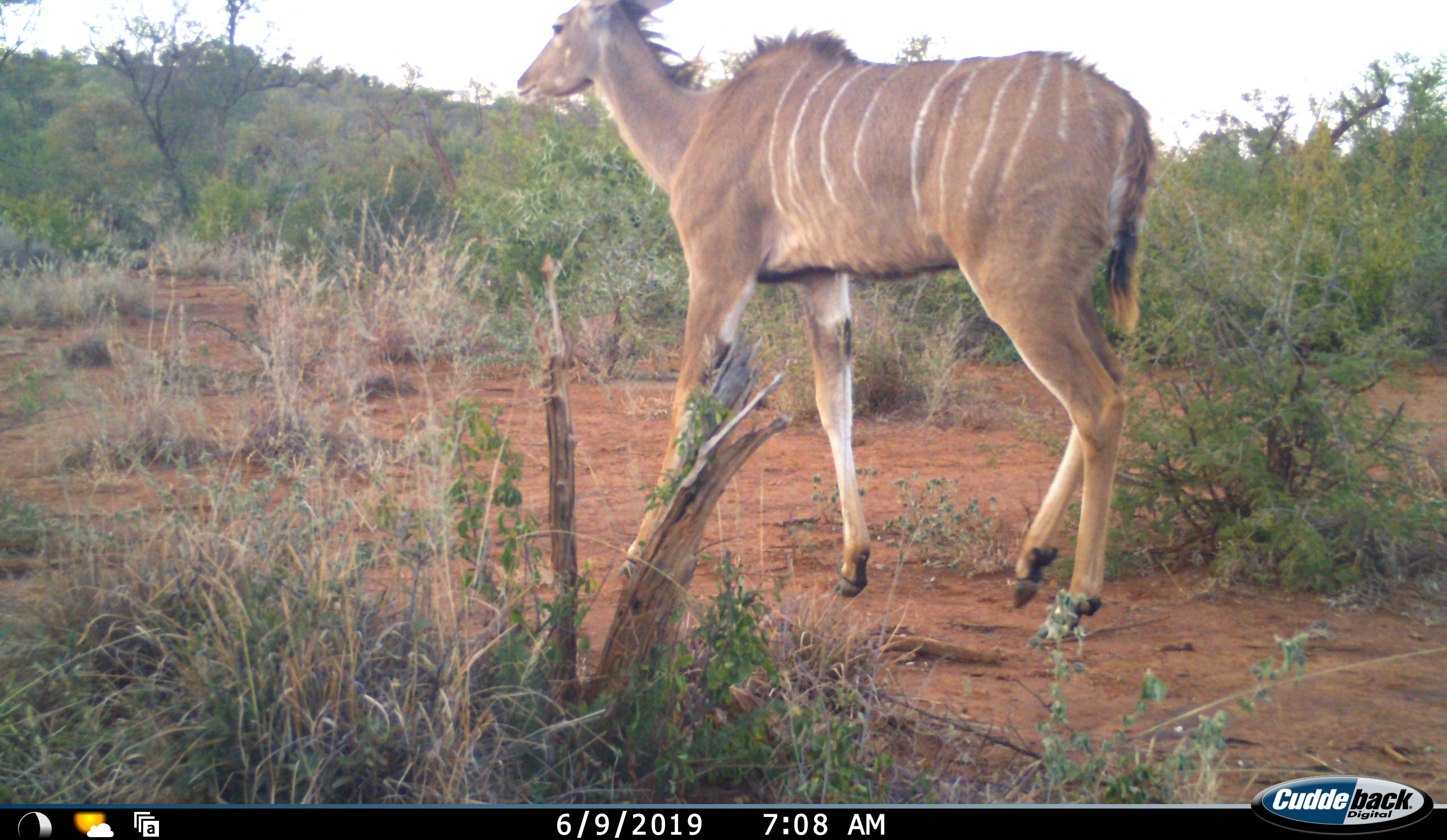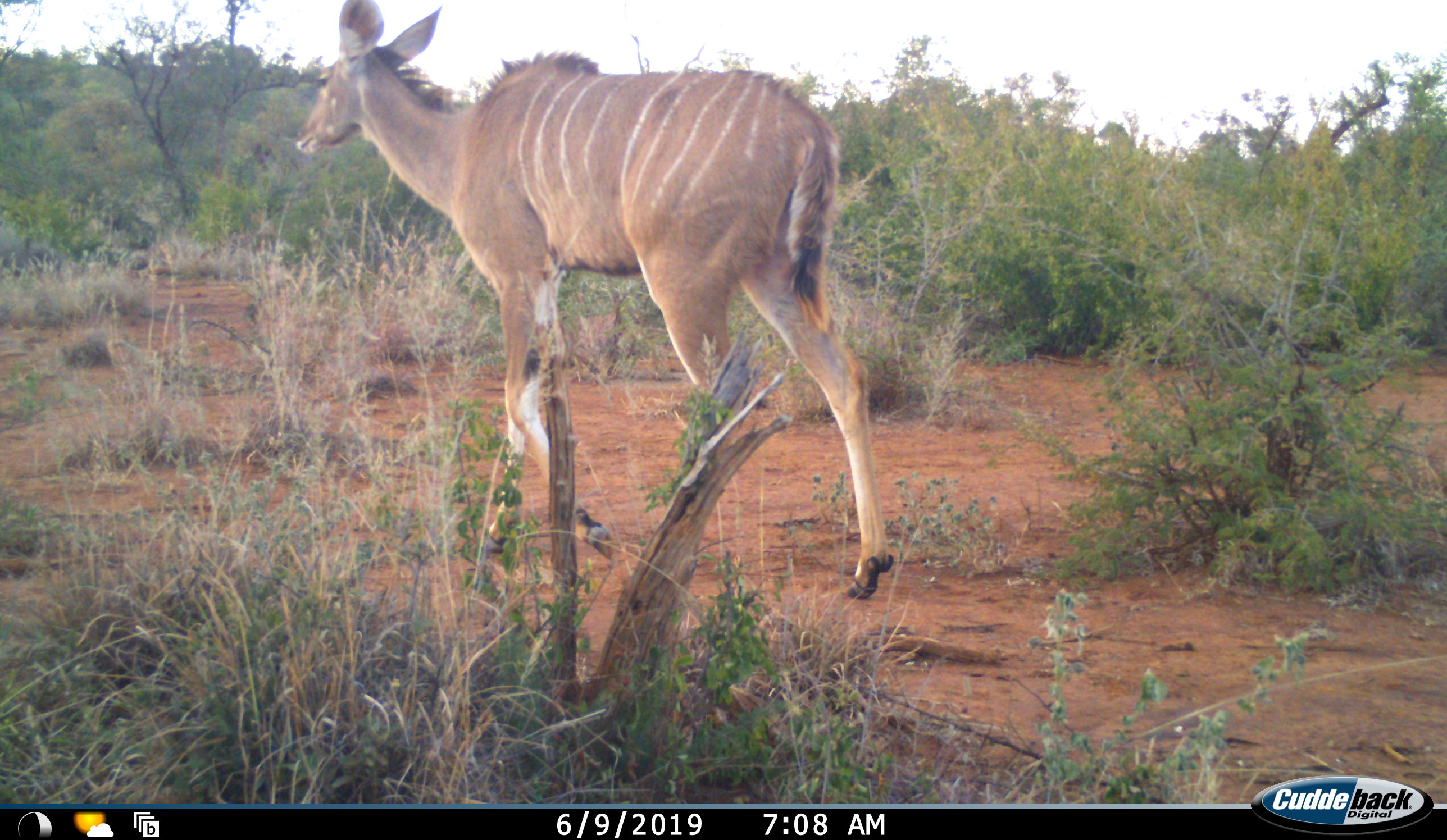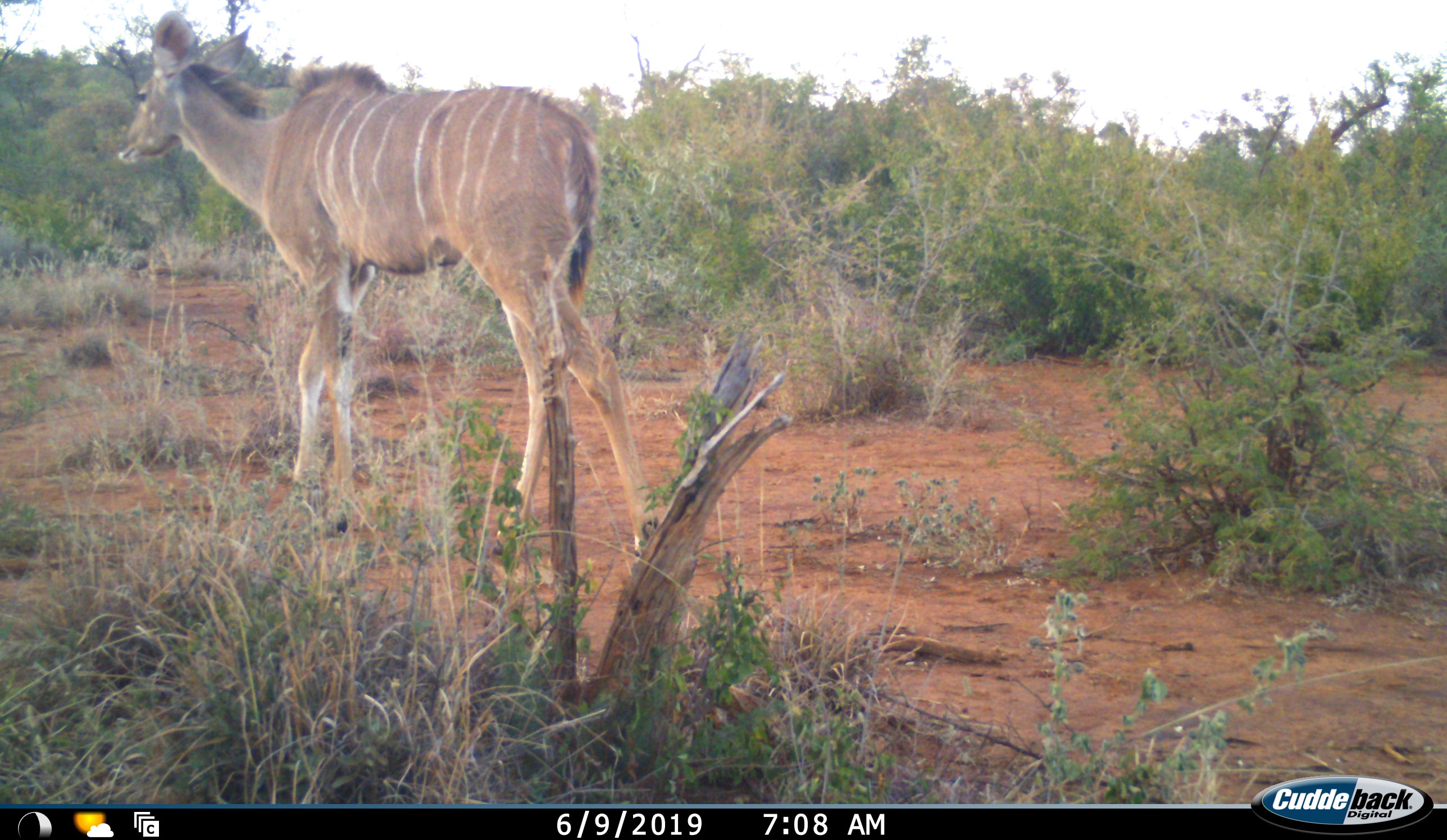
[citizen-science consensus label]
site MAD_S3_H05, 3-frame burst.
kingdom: Animalia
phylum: Chordata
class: Mammalia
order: Artiodactyla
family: Bovidae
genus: Tragelaphus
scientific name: Tragelaphus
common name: kudu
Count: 1.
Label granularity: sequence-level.